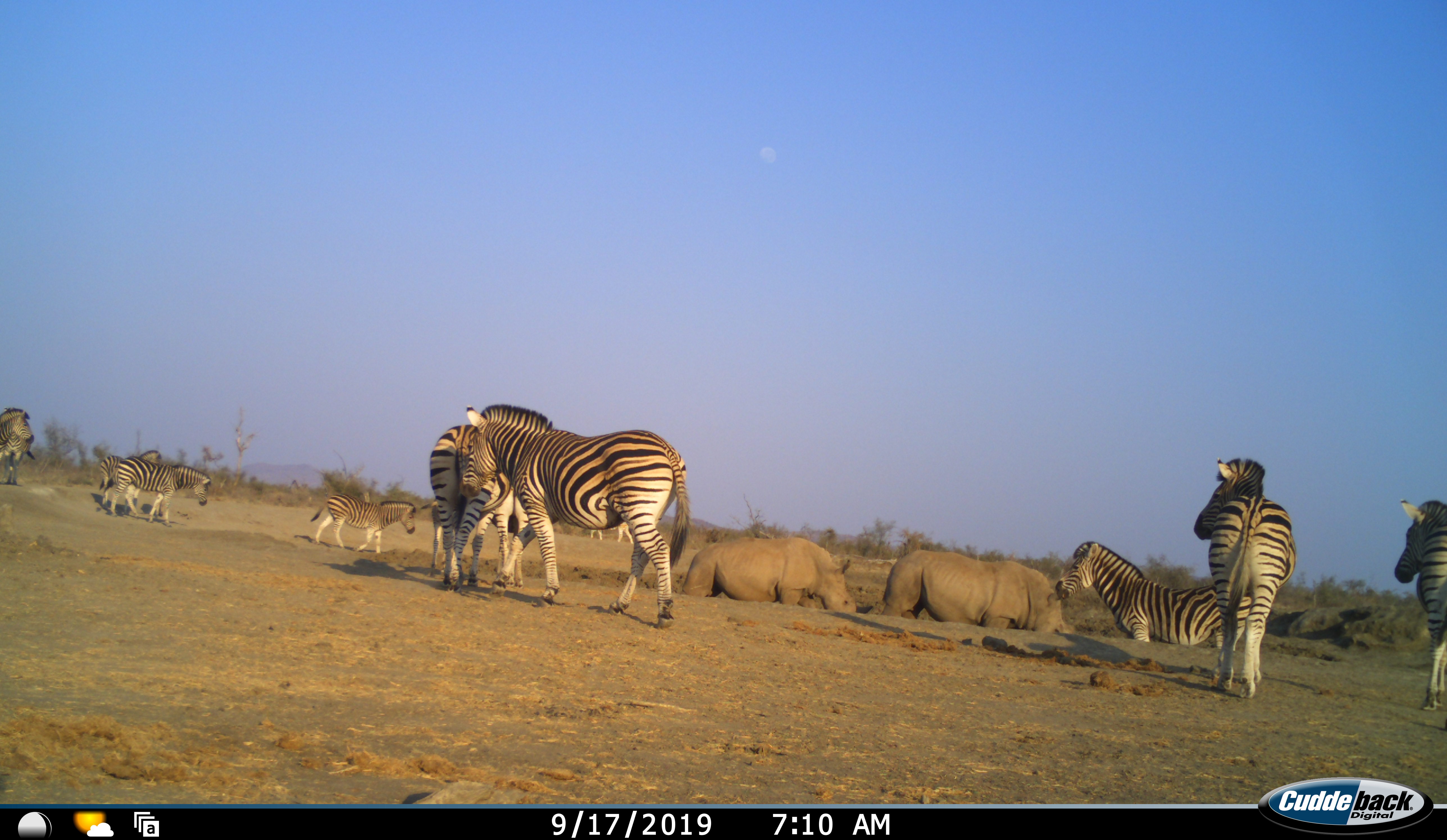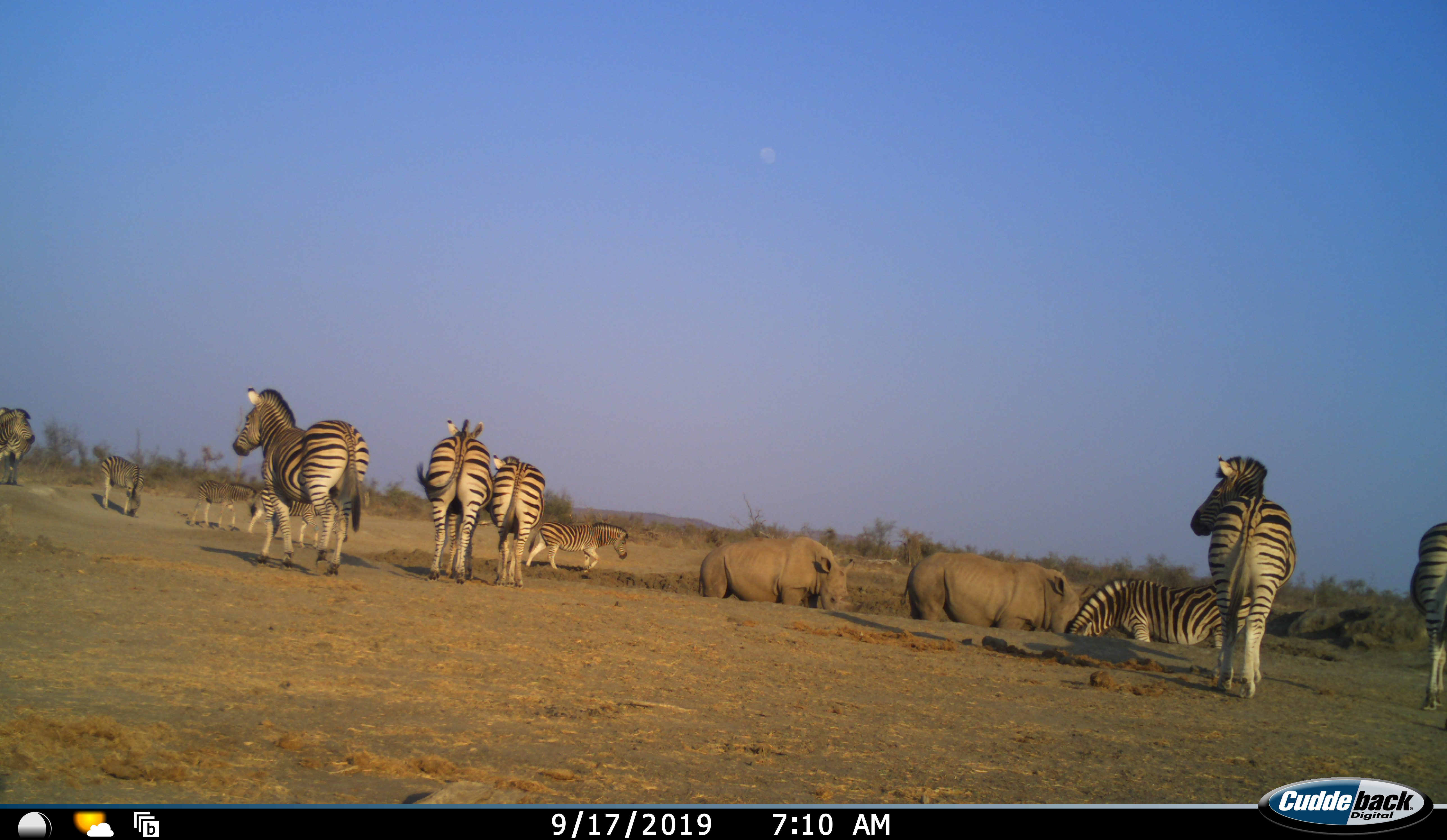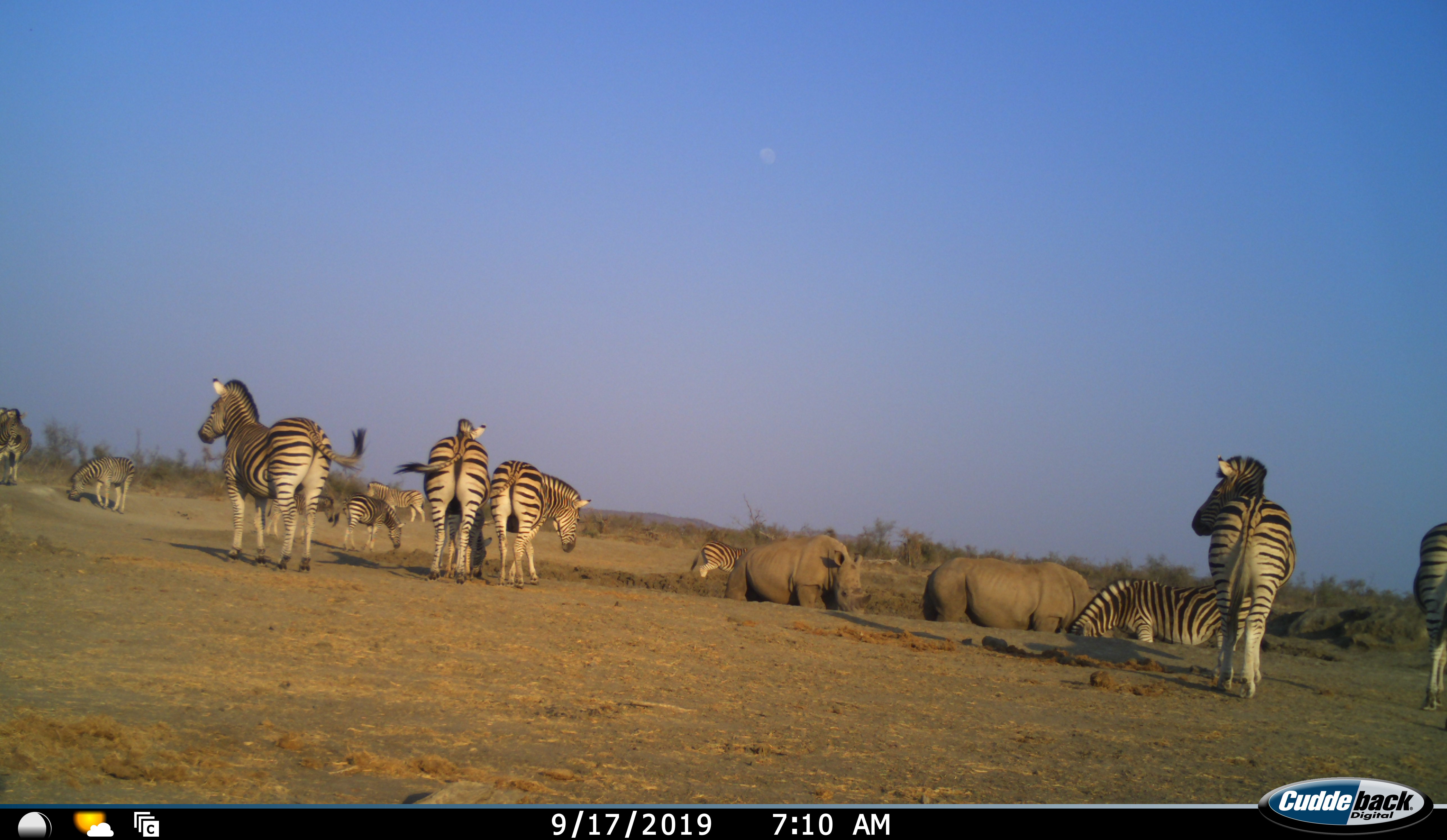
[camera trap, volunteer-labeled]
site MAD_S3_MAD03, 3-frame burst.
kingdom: Animalia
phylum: Chordata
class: Mammalia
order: Perissodactyla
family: Rhinocerotidae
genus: Ceratotherium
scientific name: Ceratotherium simum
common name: white rhinoceros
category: rhinoceroswhite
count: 2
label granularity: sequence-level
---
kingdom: Animalia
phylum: Chordata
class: Mammalia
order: Perissodactyla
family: Equidae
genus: Equus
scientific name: Equus quagga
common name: plains zebra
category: zebraplains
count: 11-50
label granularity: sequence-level